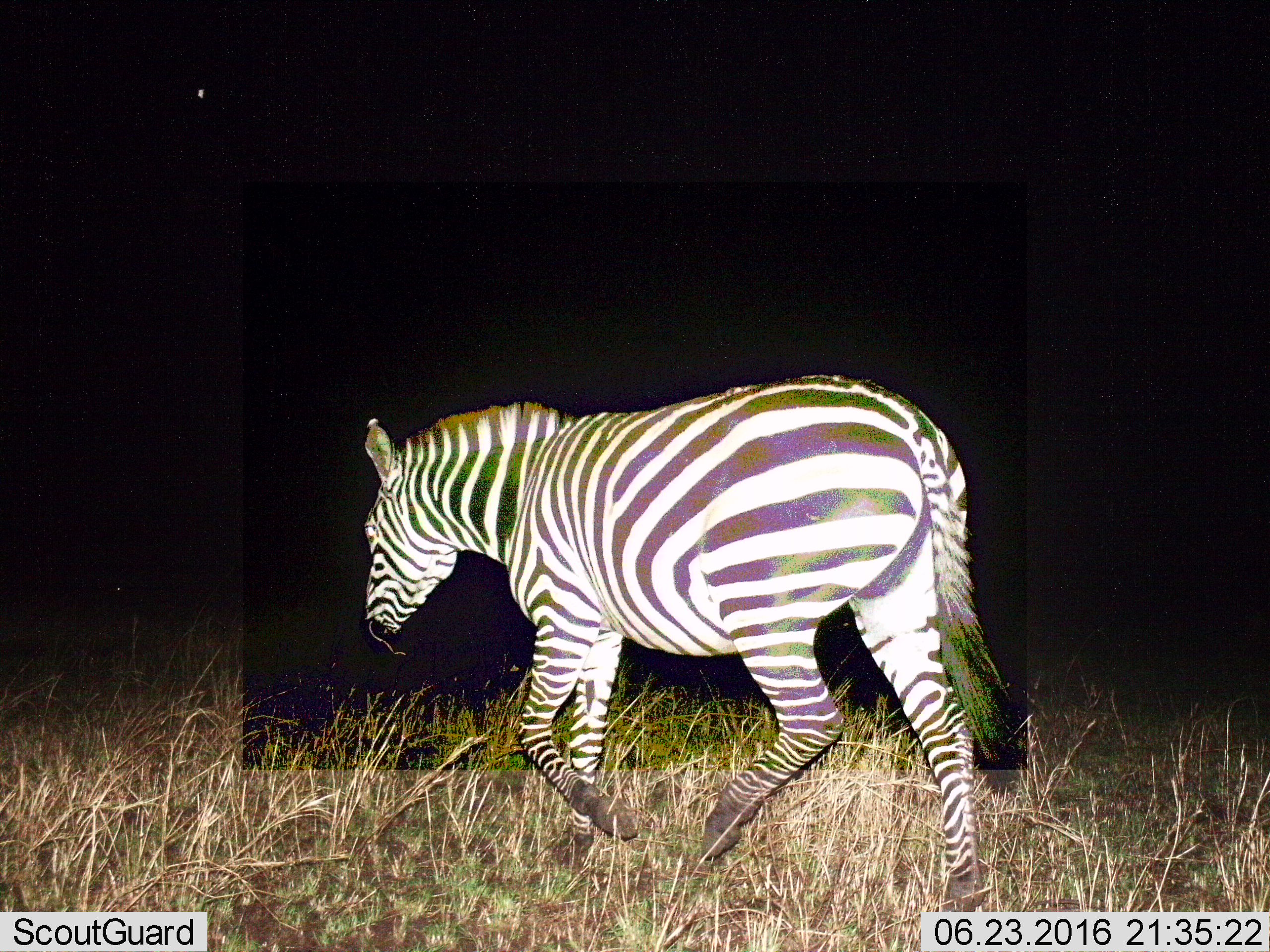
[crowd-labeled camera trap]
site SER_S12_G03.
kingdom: Animalia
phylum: Chordata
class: Mammalia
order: Perissodactyla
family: Equidae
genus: Equus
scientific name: Equus quagga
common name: plains zebra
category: zebraplains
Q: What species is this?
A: Zebraplains (plains zebra) (Equus quagga).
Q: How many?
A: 1.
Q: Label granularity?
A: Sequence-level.